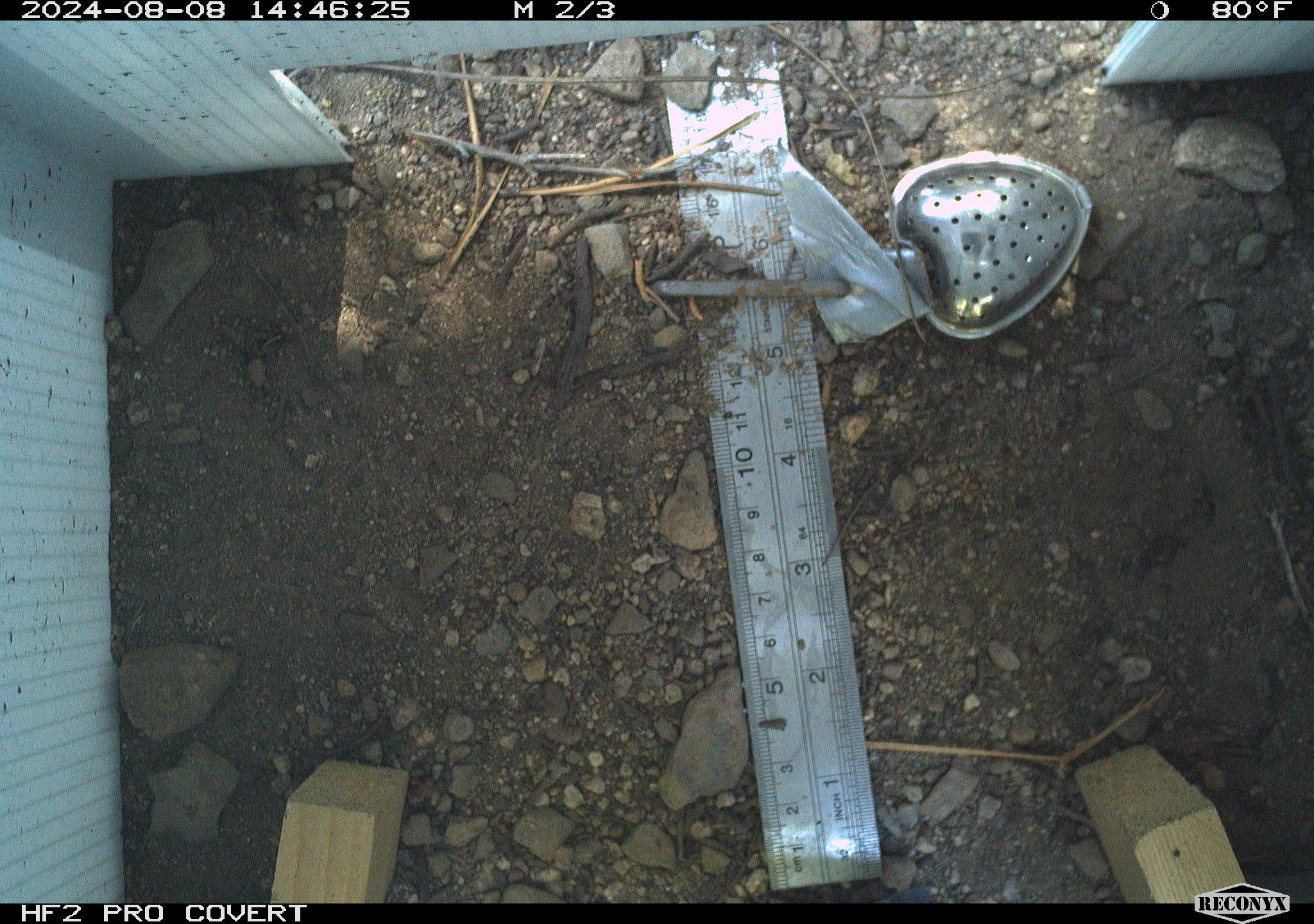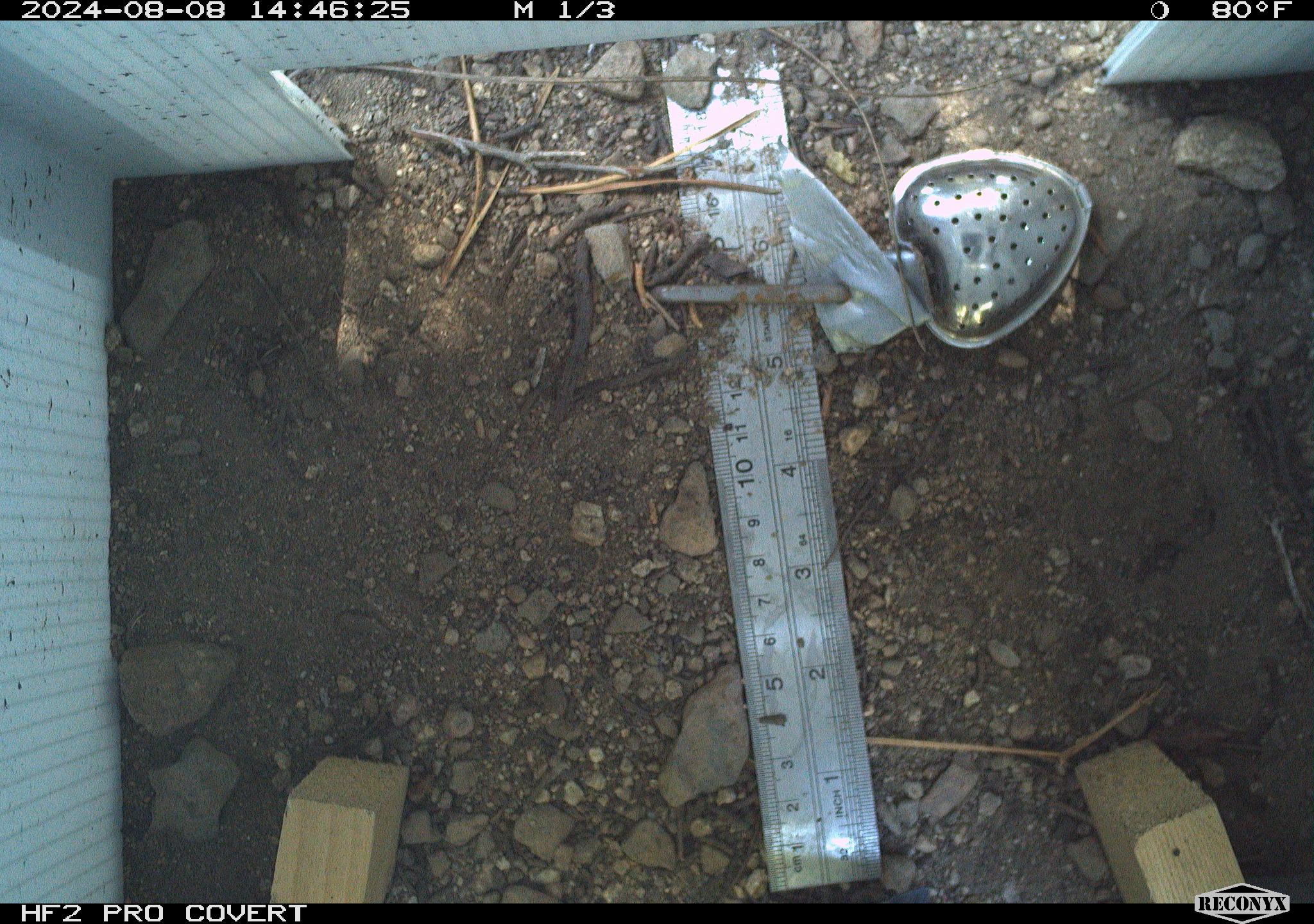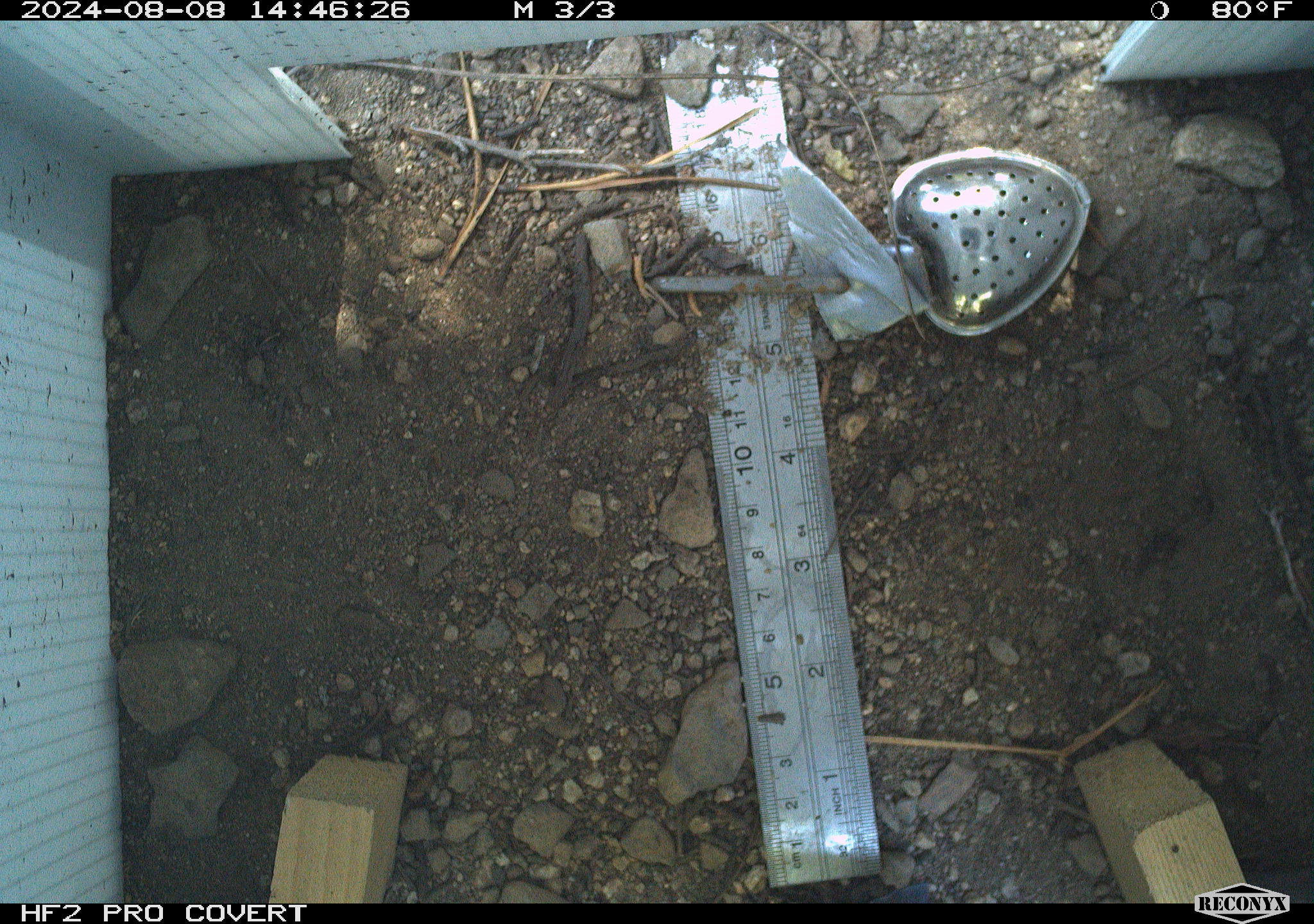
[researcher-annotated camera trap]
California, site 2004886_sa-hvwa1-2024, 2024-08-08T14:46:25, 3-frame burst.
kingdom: Animalia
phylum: Chordata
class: Mammalia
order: Rodentia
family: Sciuridae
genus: Neotamias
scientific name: Neotamias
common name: western chipmunks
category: neotamias species